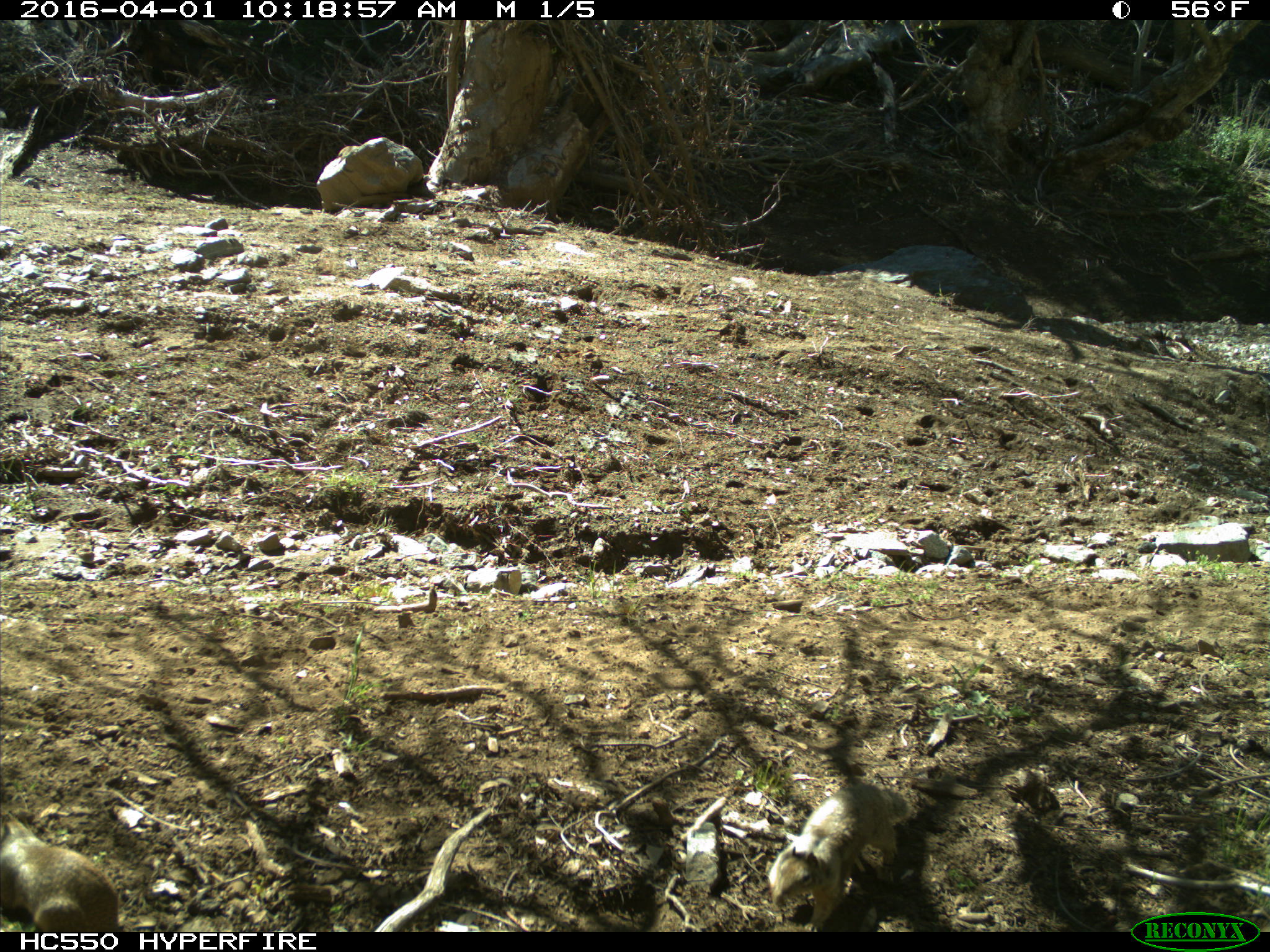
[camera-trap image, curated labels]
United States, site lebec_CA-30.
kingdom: Animalia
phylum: Chordata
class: Mammalia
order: Rodentia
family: Sciuridae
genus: Otospermophilus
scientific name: Otospermophilus beecheyi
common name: california ground squirrel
Otospermophilus beecheyi (california ground squirrel).